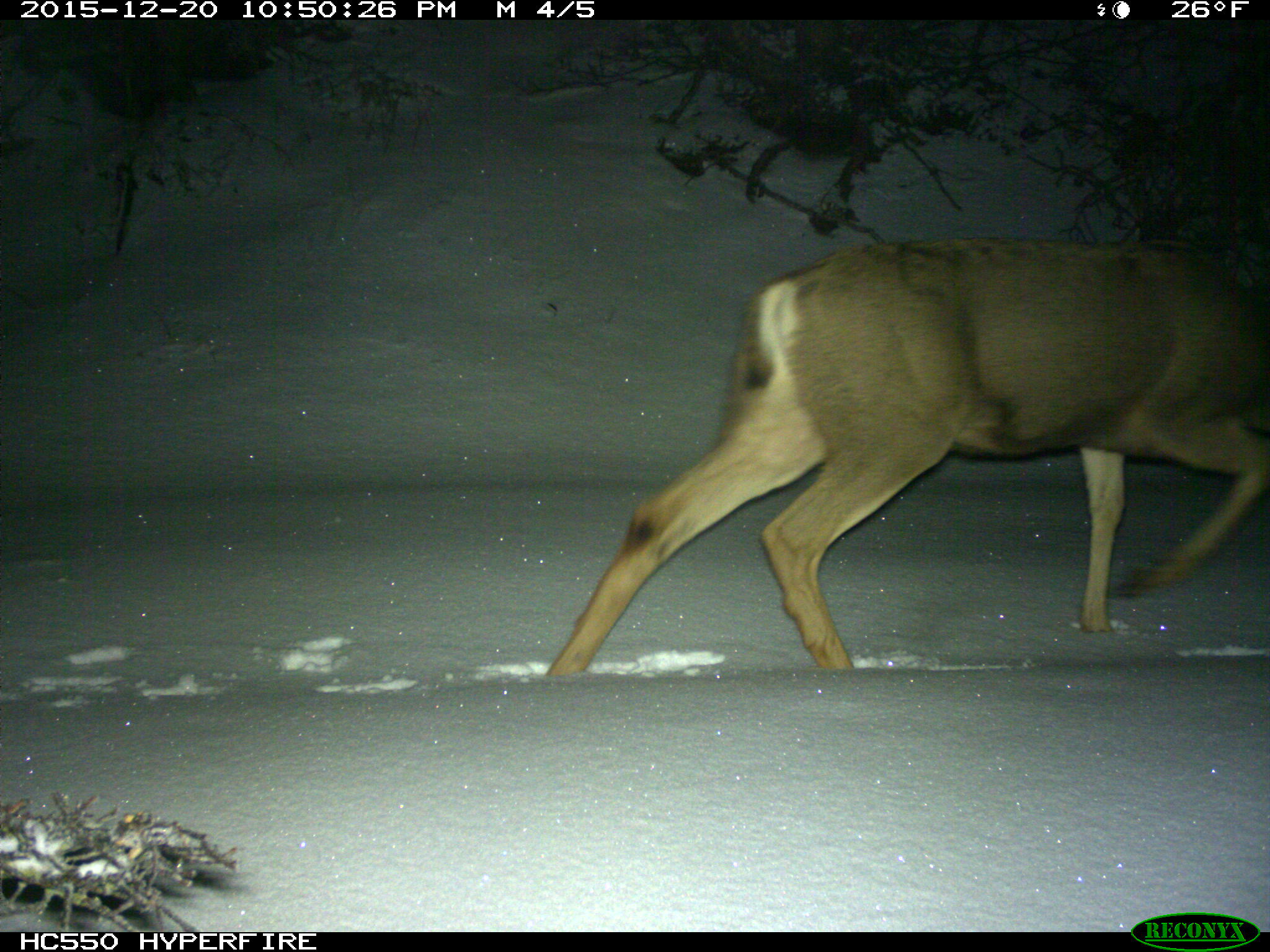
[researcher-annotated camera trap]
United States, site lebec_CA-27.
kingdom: Animalia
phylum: Chordata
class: Mammalia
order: Artiodactyla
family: Cervidae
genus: Odocoileus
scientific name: Odocoileus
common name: deer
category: unidentified deer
Unidentified deer (deer) (Odocoileus).